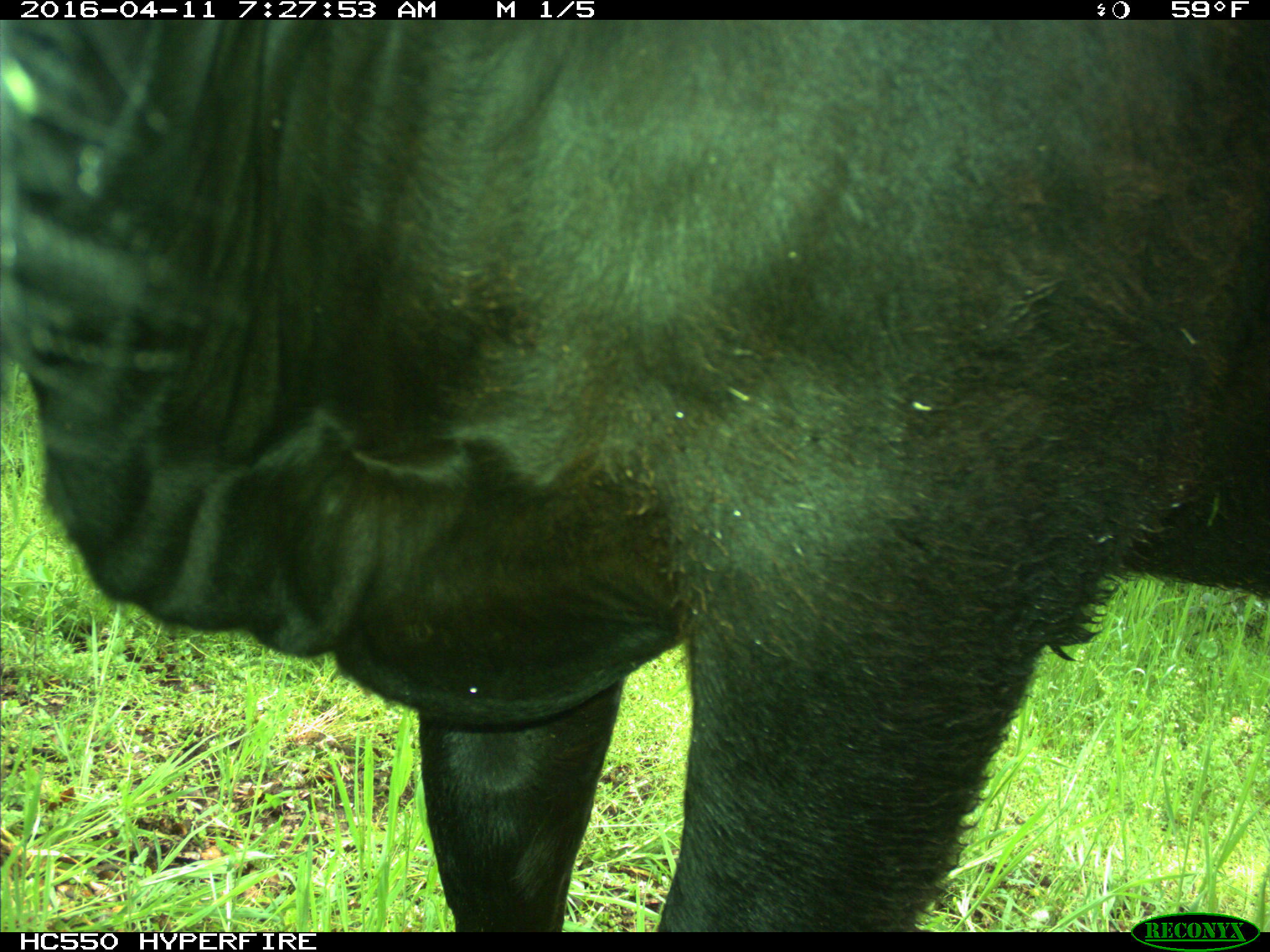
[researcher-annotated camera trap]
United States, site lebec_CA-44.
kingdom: Animalia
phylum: Chordata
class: Mammalia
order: Artiodactyla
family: Bovidae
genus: Bos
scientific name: Bos taurus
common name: domestic cow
Bos taurus (domestic cow).